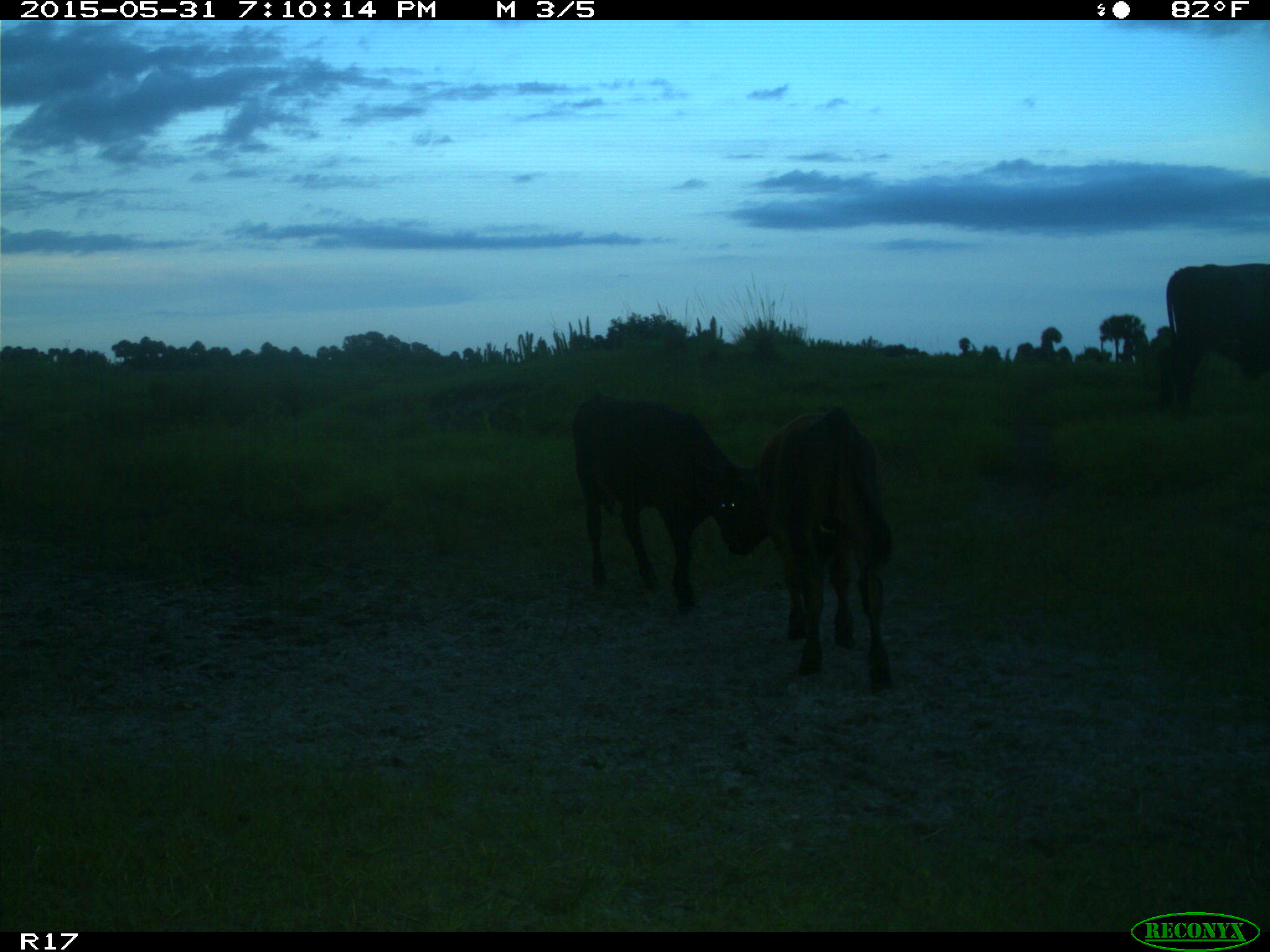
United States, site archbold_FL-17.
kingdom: Animalia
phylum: Chordata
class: Mammalia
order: Artiodactyla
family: Bovidae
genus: Bos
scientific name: Bos taurus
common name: domestic cow